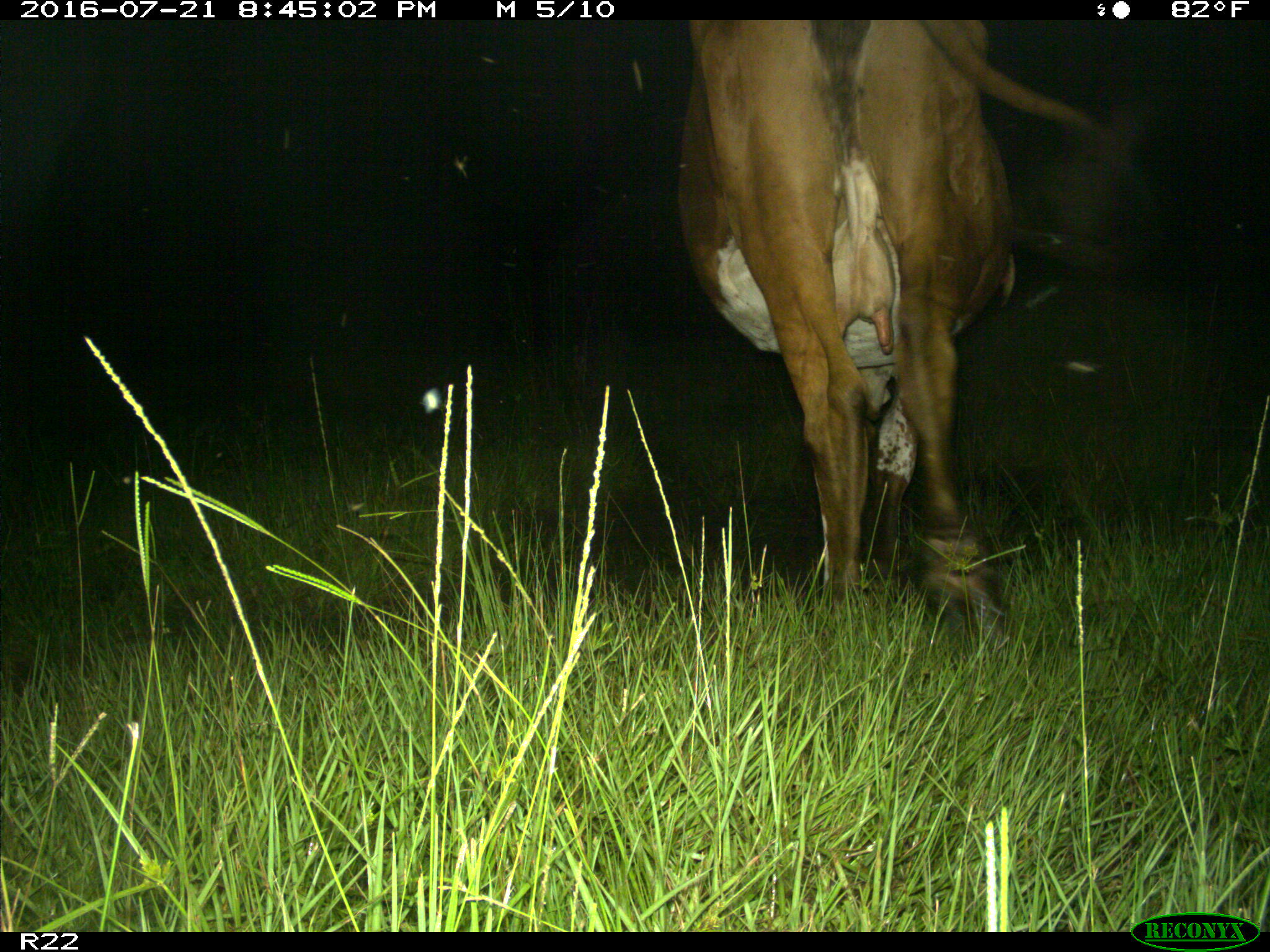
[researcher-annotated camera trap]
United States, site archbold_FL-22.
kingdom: Animalia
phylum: Chordata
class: Mammalia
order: Artiodactyla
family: Bovidae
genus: Bos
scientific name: Bos taurus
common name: domestic cow